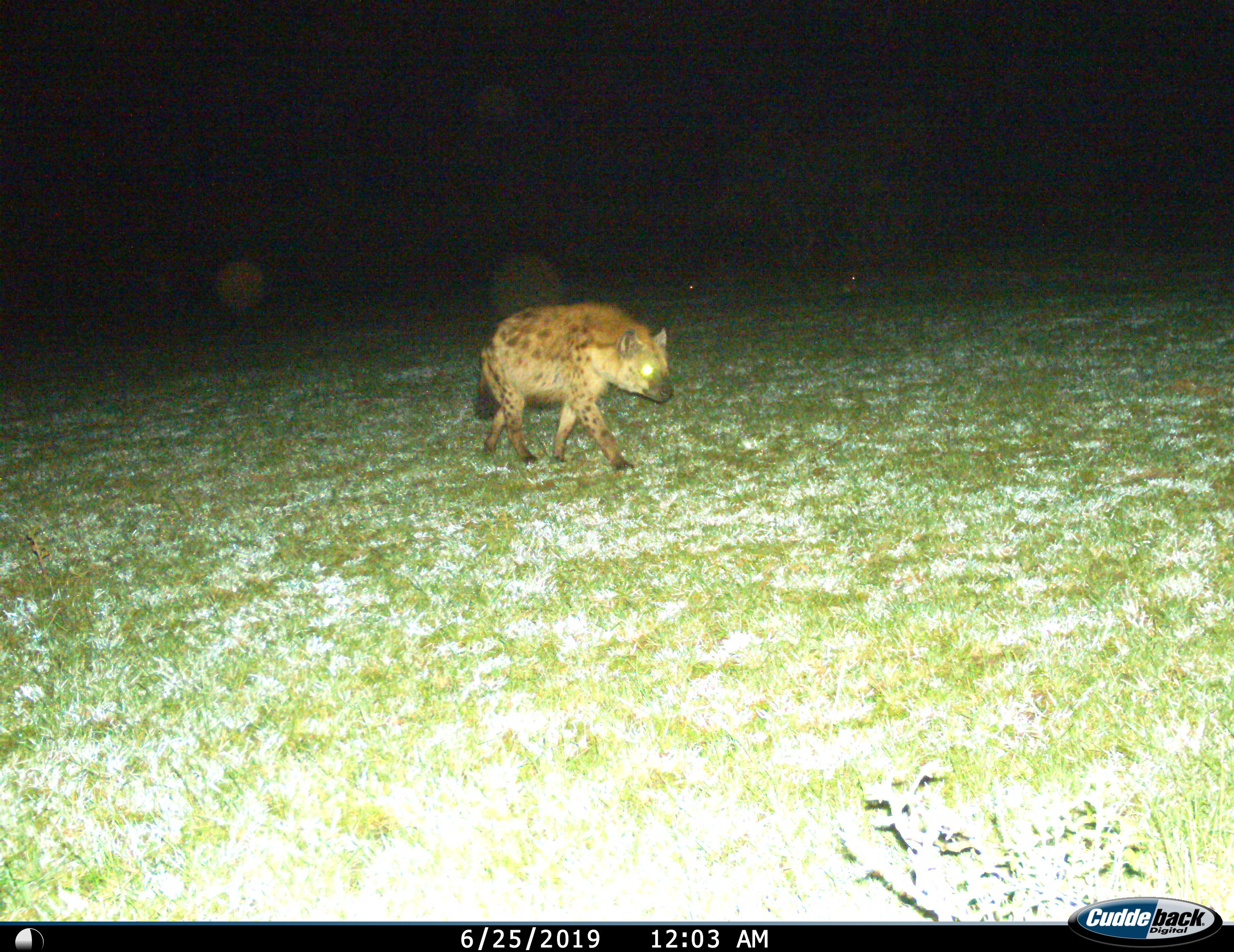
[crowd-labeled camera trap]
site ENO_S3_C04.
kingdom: Animalia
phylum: Chordata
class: Mammalia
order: Carnivora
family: Hyaenidae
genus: Crocuta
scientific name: Crocuta crocuta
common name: spotted hyena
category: hyenaspotted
Hyenaspotted (spotted hyena) (Crocuta crocuta), count 1. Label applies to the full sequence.